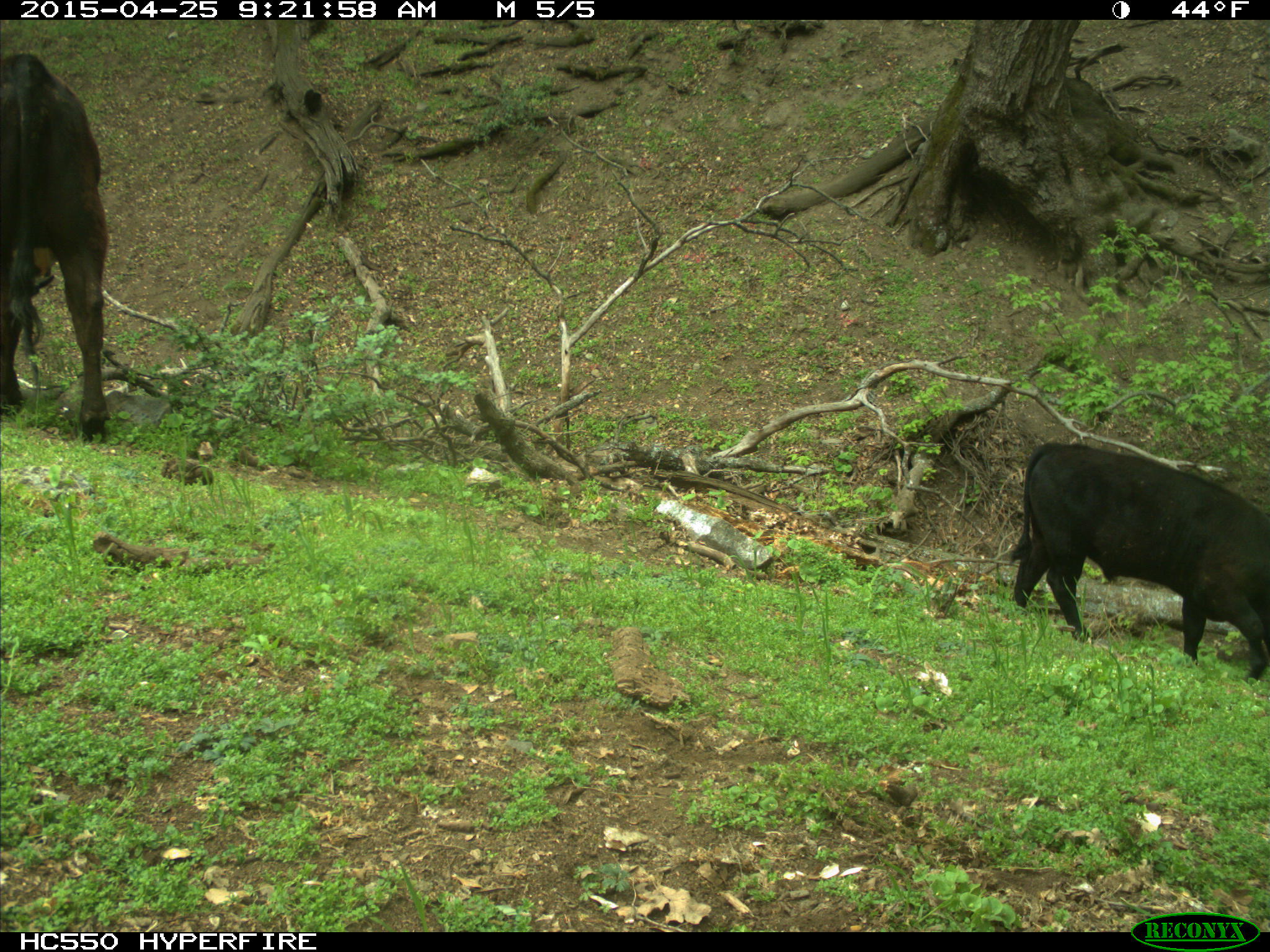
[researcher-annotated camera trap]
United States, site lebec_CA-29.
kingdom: Animalia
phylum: Chordata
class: Mammalia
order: Artiodactyla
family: Bovidae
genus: Bos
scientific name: Bos taurus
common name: domestic cow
Bos taurus (domestic cow).